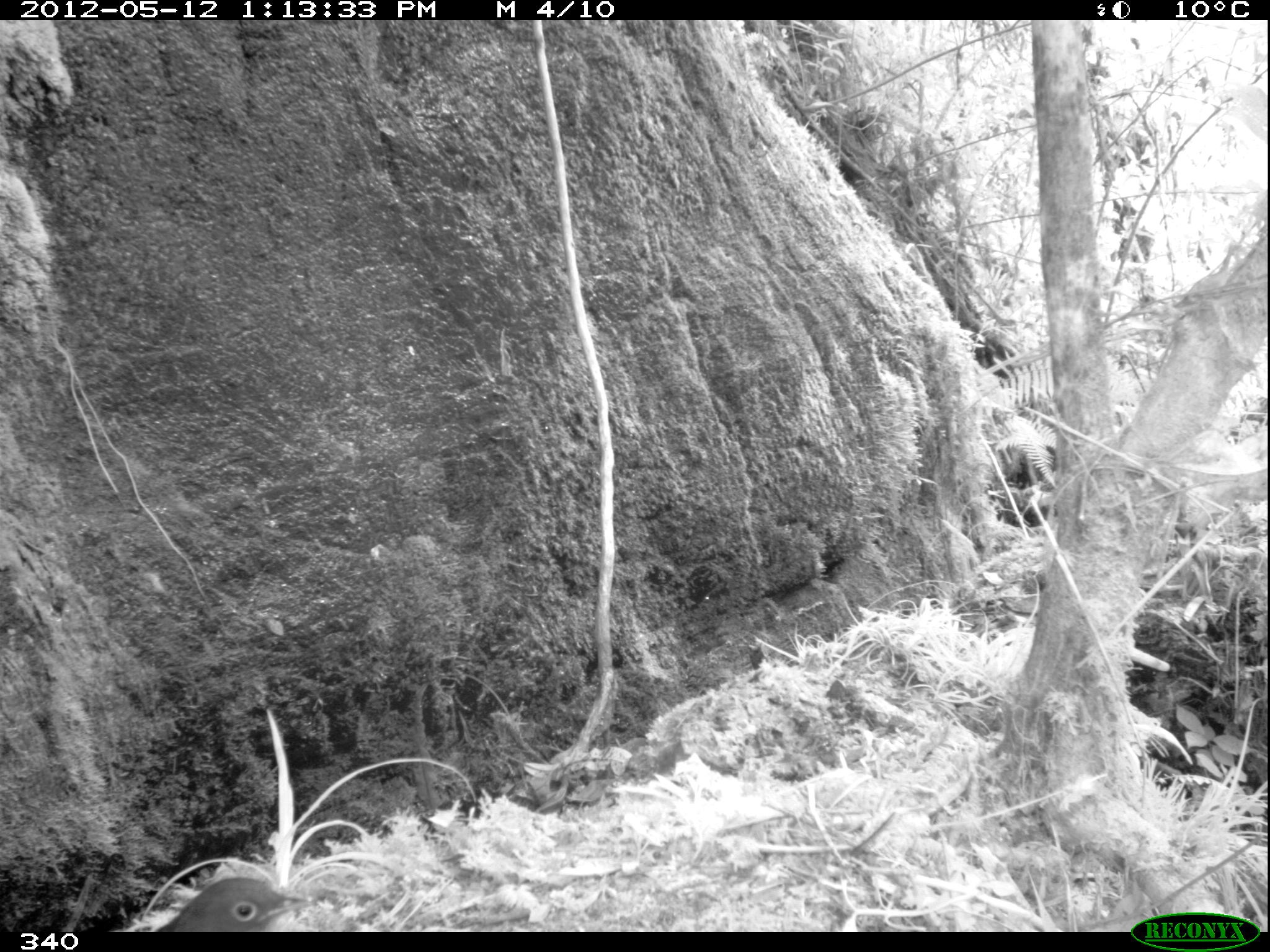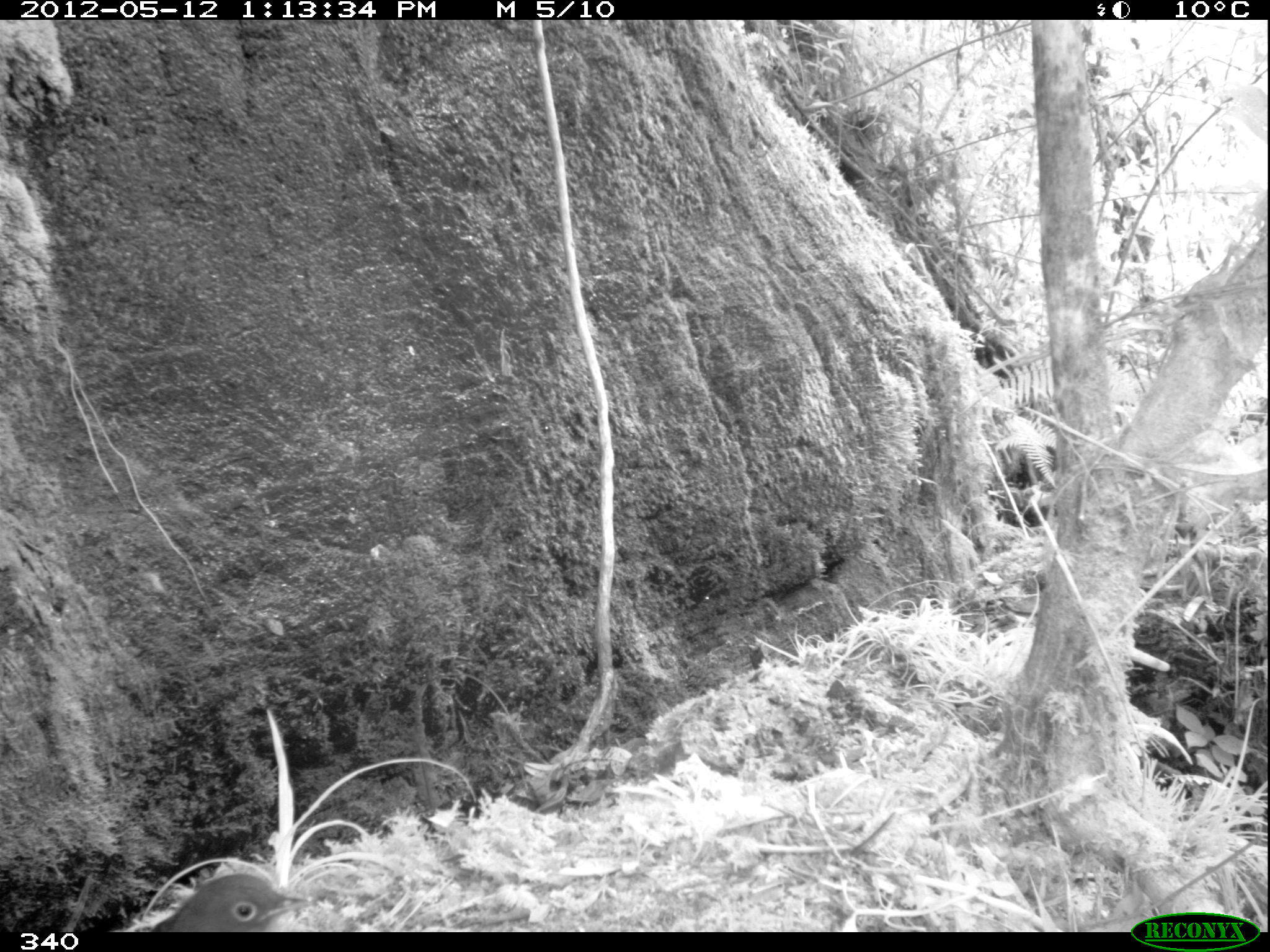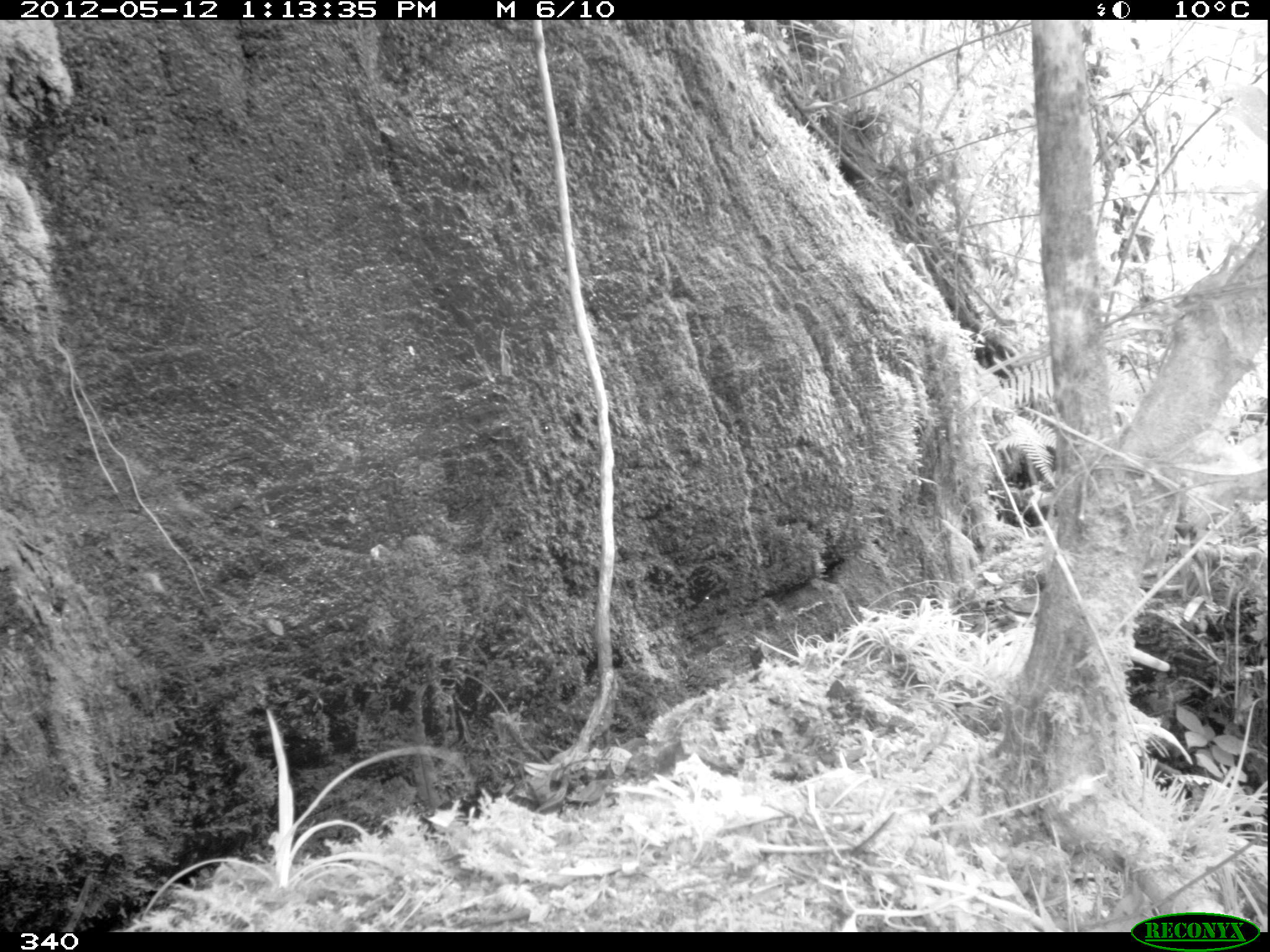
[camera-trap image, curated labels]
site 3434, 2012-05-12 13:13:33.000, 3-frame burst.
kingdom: Animalia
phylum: Chordata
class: Aves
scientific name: Aves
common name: bird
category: unknown bird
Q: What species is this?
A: Unknown bird (bird) (Aves).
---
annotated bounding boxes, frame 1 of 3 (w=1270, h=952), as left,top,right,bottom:
unknown bird: 157,877,312,932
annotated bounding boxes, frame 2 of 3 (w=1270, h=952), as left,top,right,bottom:
unknown bird: 152,873,311,932